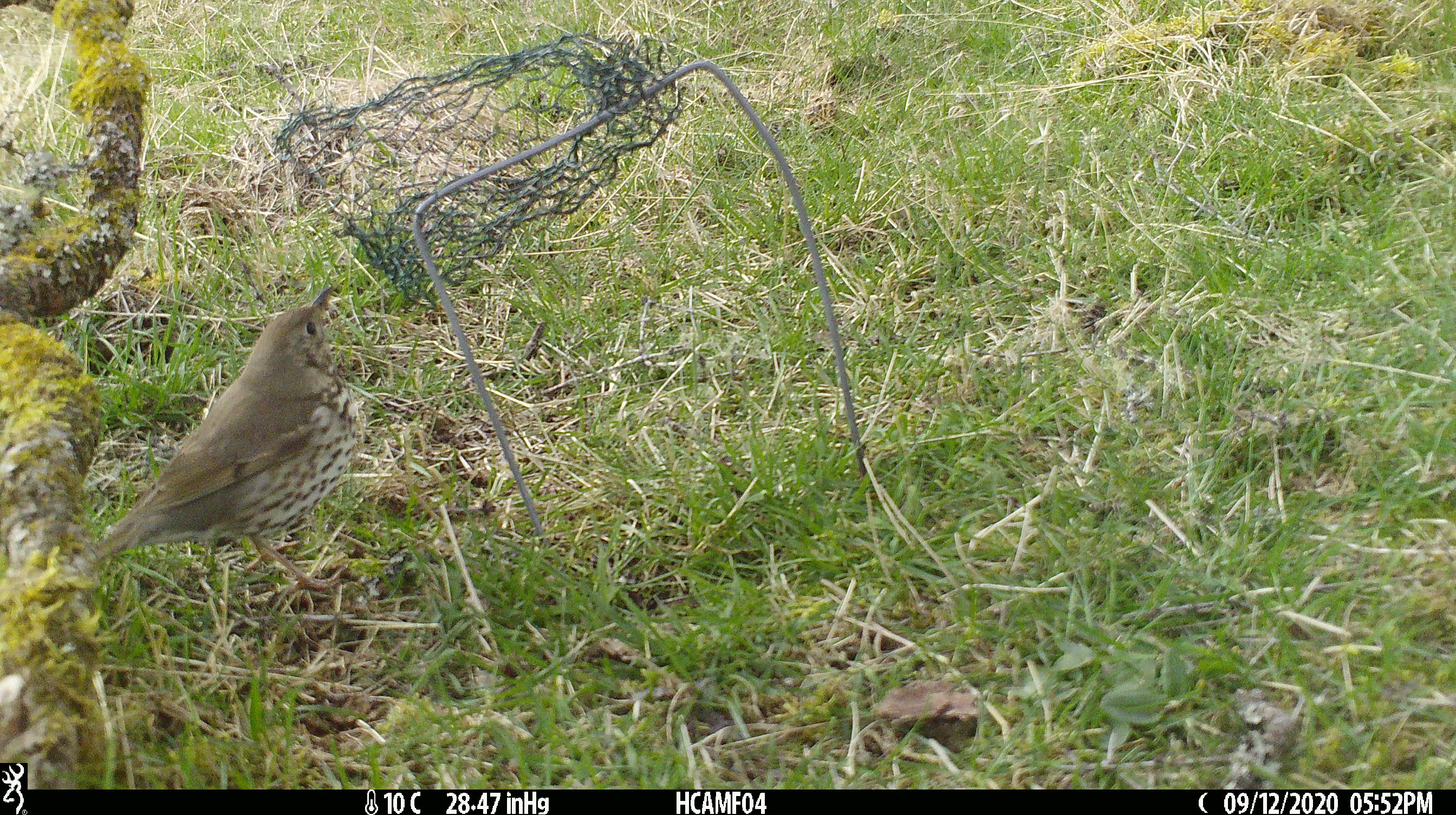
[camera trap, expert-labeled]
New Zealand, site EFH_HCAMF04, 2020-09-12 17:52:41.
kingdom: Animalia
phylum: Chordata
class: Aves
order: Passeriformes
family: Turdidae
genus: Turdus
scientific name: Turdus philomelos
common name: song thrush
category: thrush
Thrush (song thrush) (Turdus philomelos).